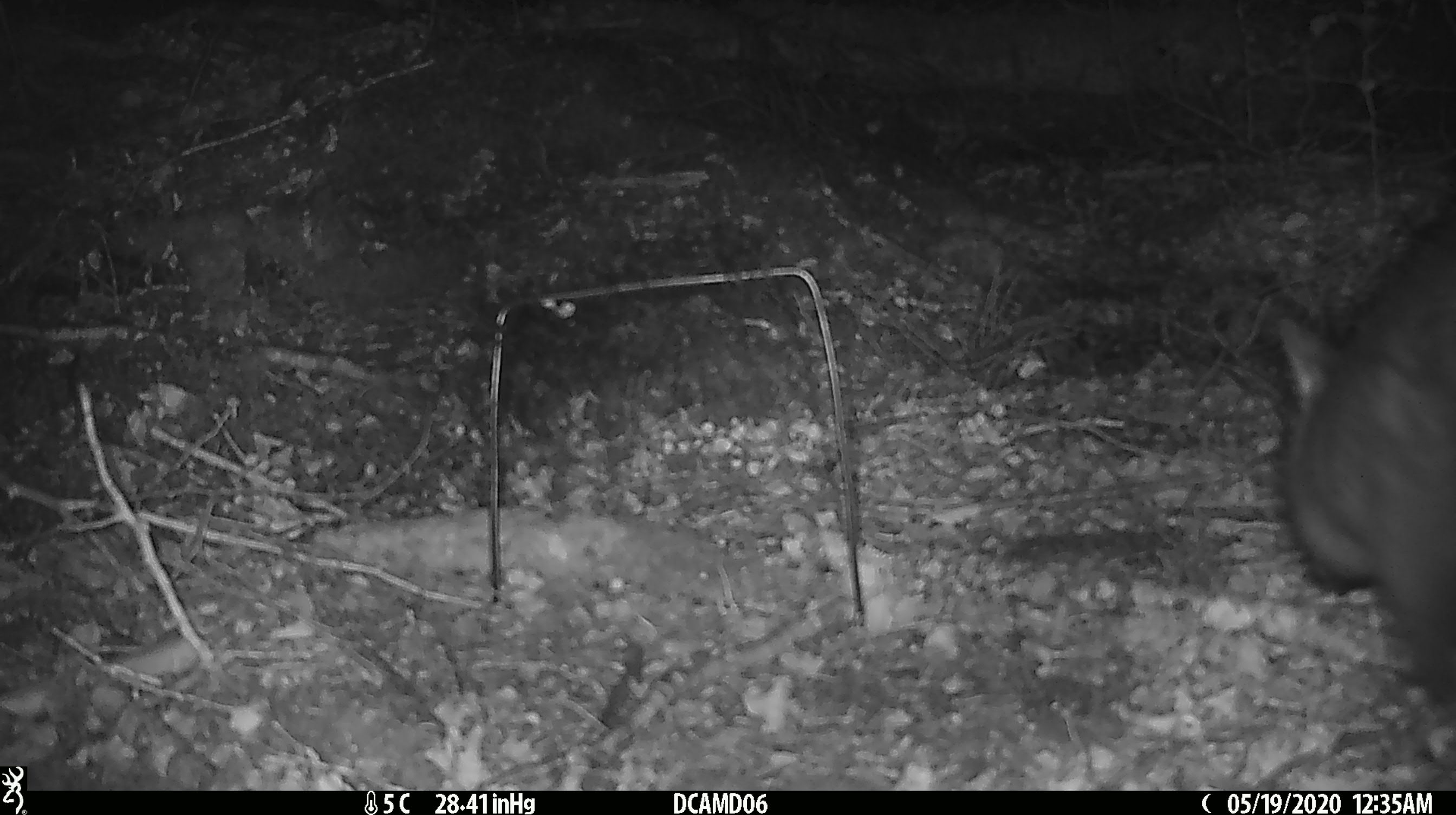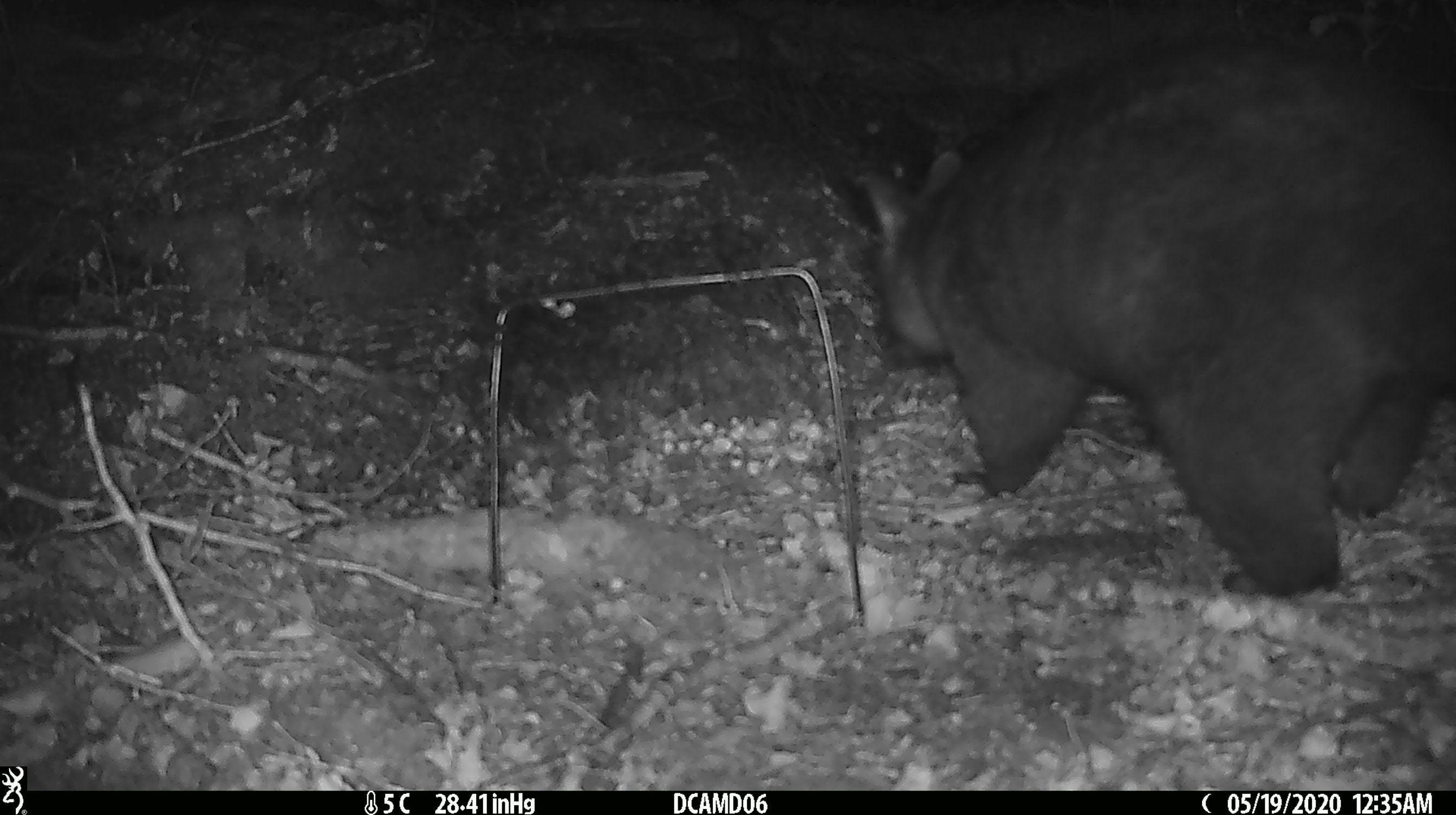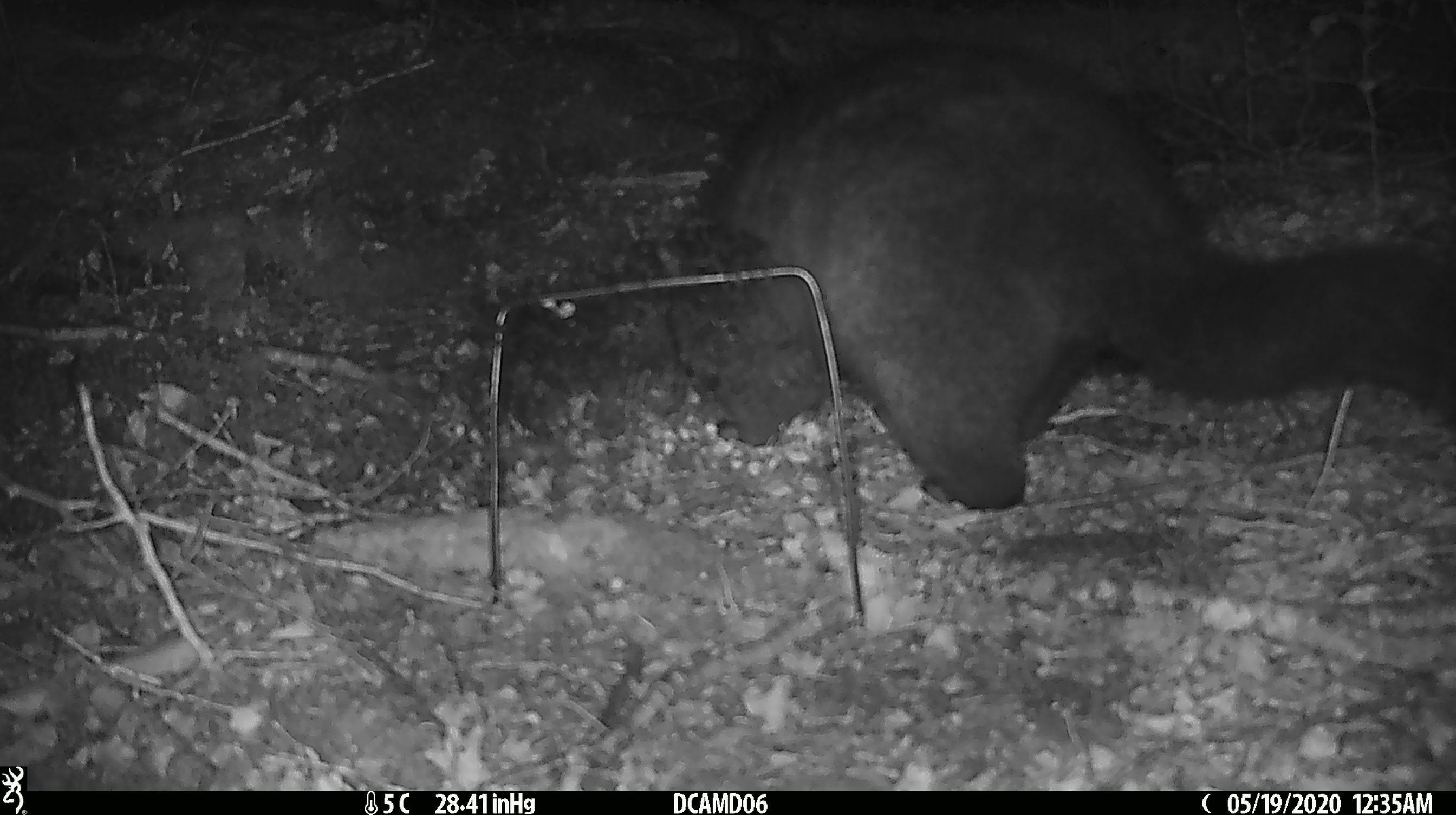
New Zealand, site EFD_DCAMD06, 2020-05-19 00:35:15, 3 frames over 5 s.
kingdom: Animalia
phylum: Chordata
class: Mammalia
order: Diprotodontia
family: Phalangeridae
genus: Trichosurus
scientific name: Trichosurus vulpecula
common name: common brushtail possum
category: possum